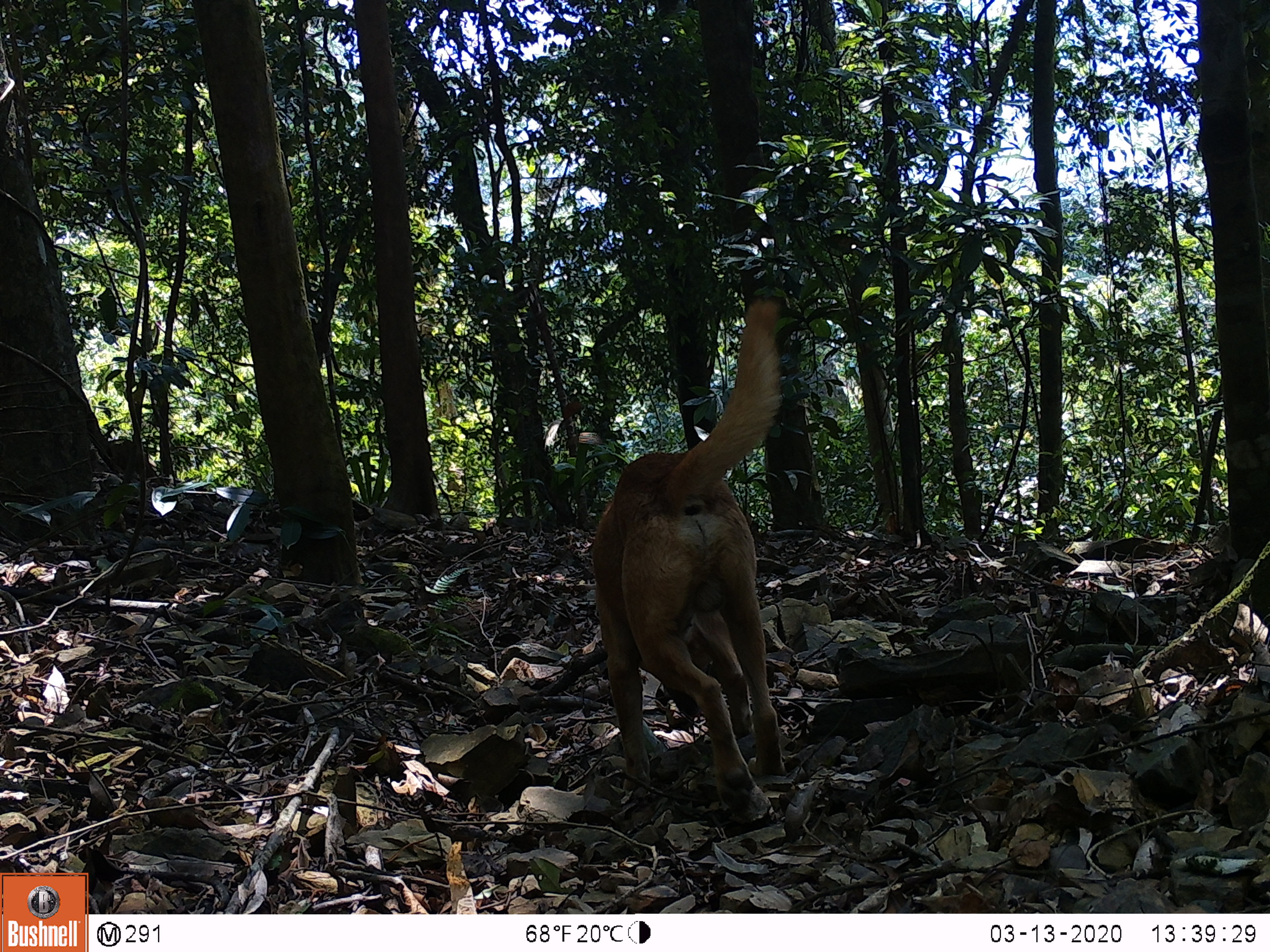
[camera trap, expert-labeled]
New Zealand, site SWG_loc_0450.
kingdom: Animalia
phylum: Chordata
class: Mammalia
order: Carnivora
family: Canidae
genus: Canis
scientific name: Canis familiaris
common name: domestic dog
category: dog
Dog (domestic dog) (Canis familiaris).